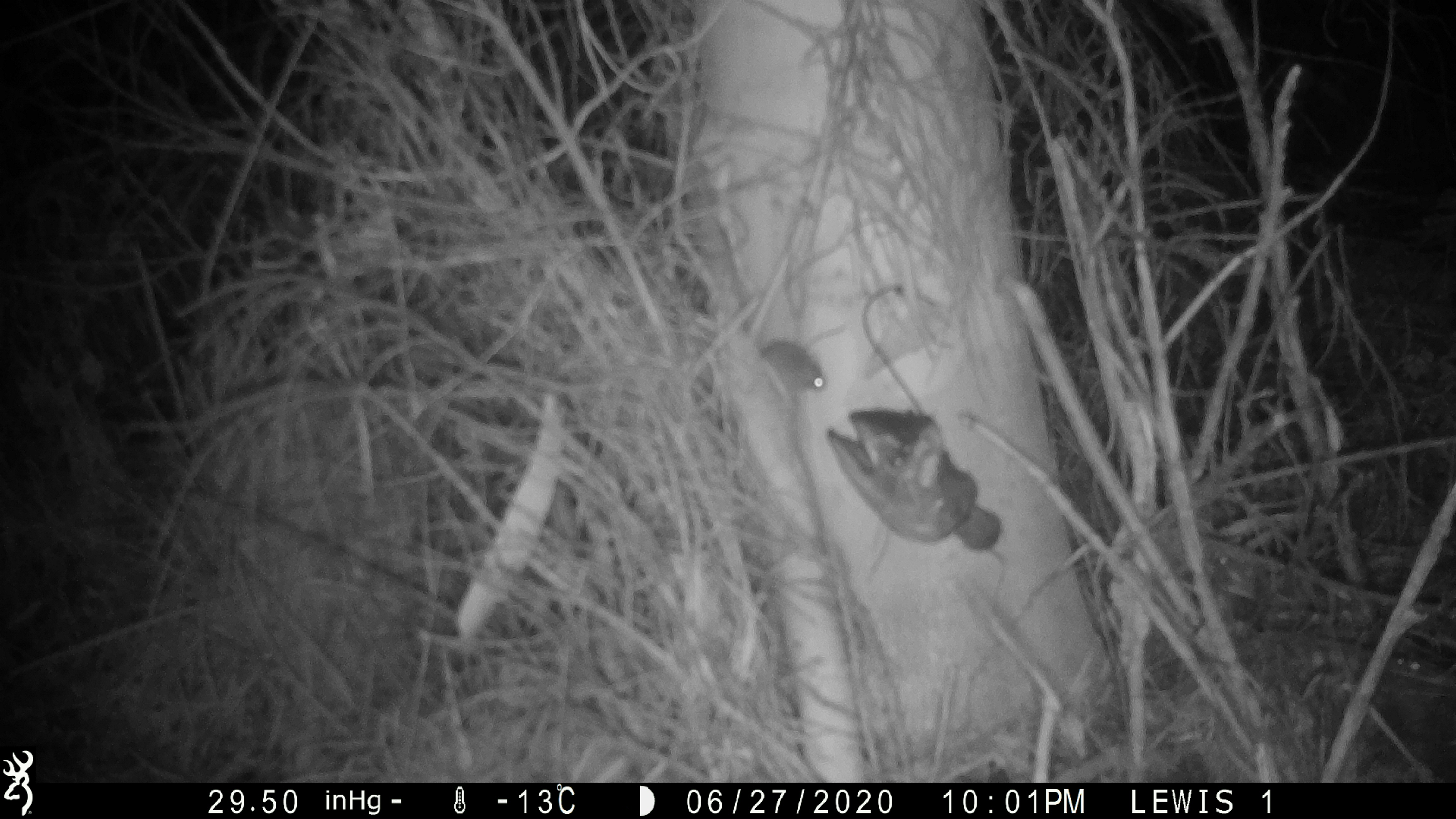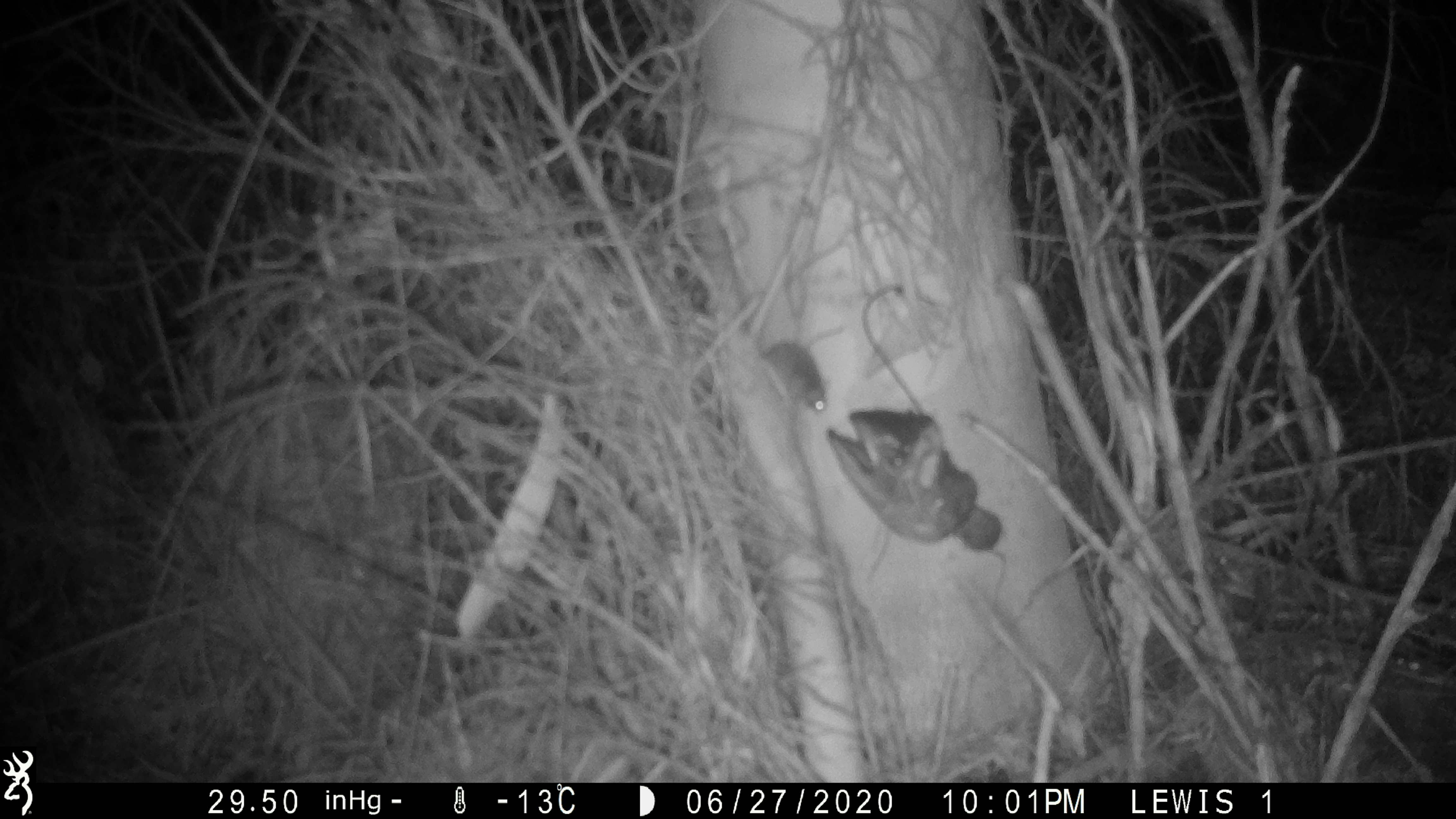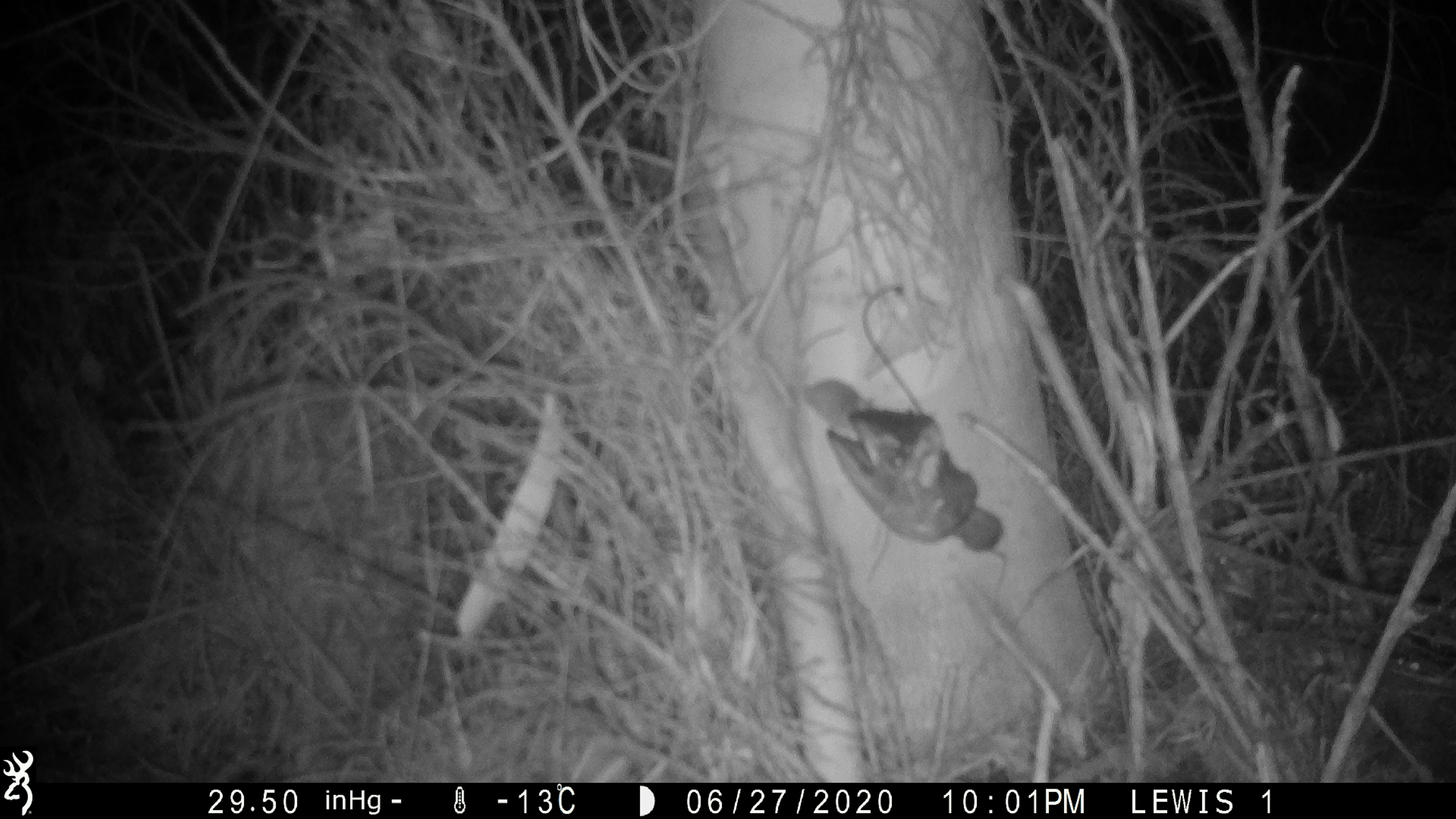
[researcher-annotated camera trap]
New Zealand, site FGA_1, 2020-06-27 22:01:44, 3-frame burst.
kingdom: Animalia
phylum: Chordata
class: Mammalia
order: Rodentia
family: Muridae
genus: Mus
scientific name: Mus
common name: mouse